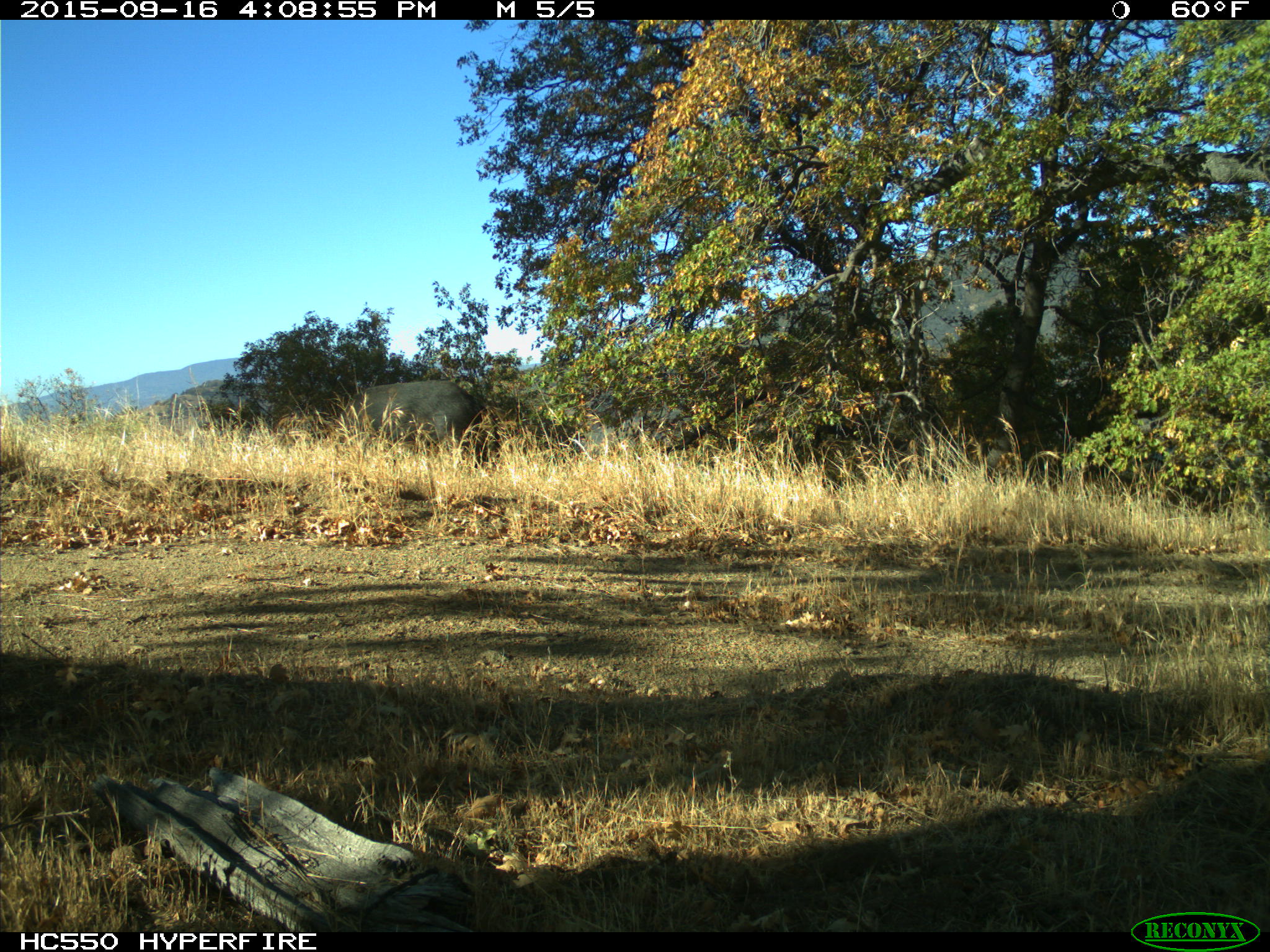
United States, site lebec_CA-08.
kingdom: Animalia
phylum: Chordata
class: Mammalia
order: Artiodactyla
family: Suidae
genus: Sus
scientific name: Sus scrofa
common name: wild boar